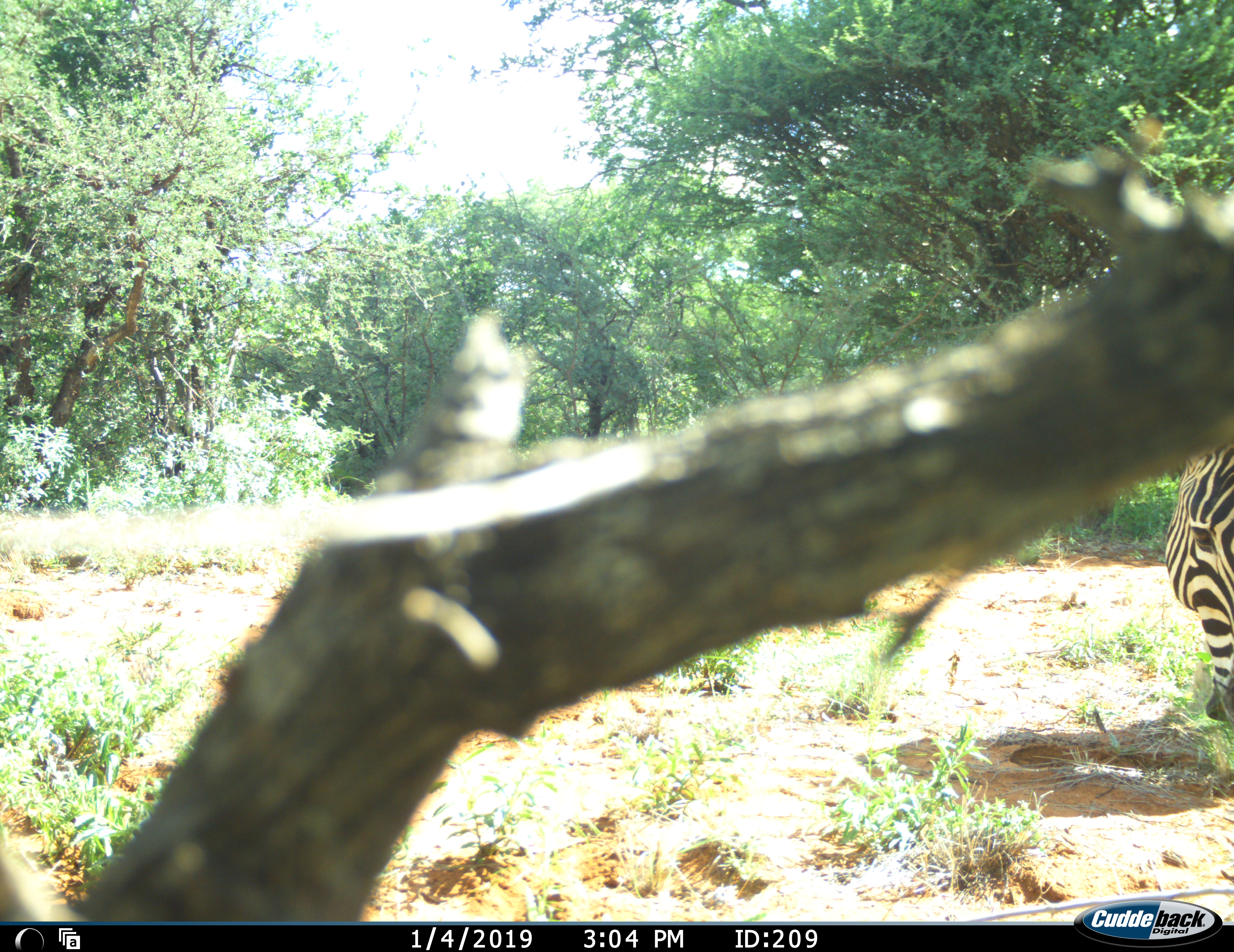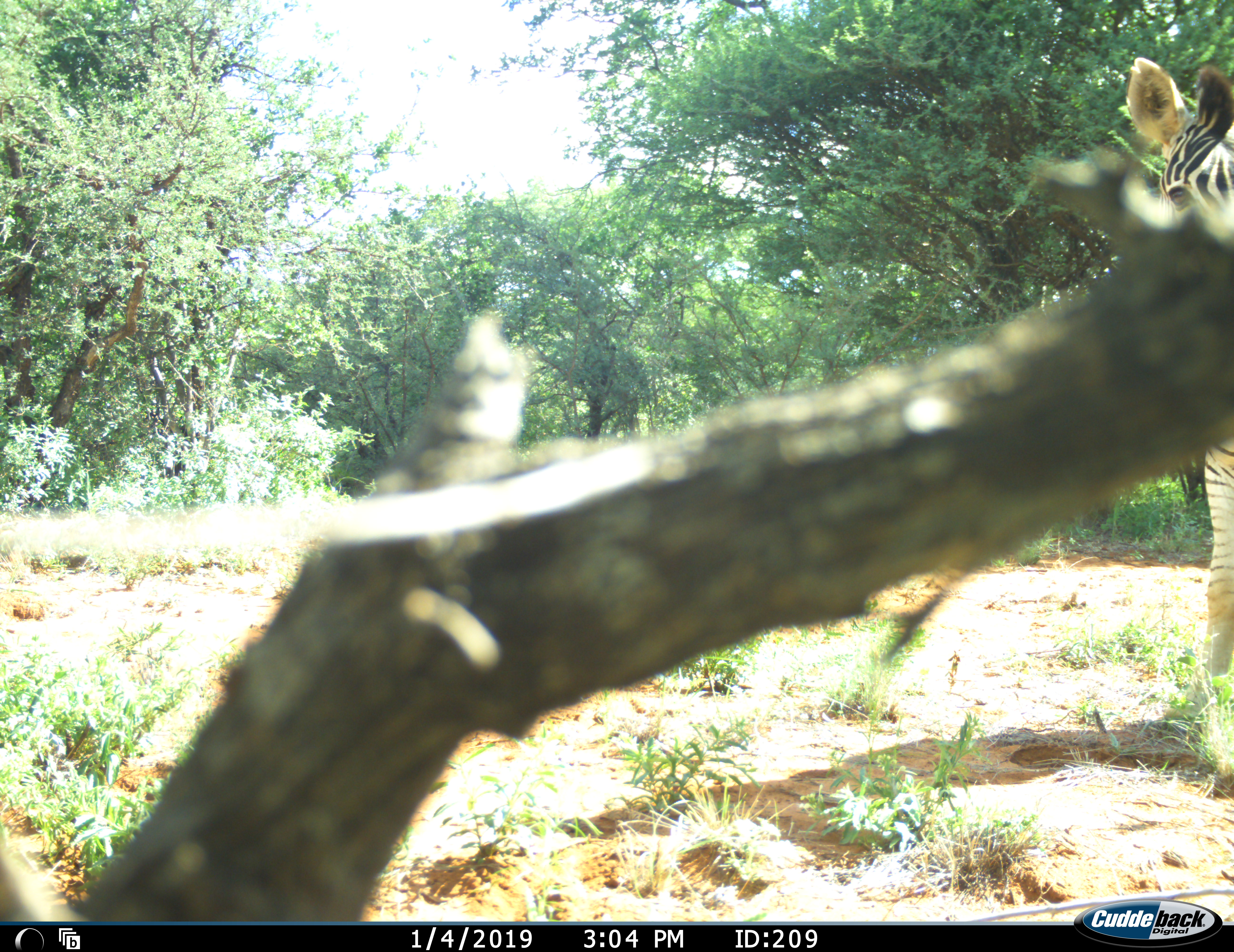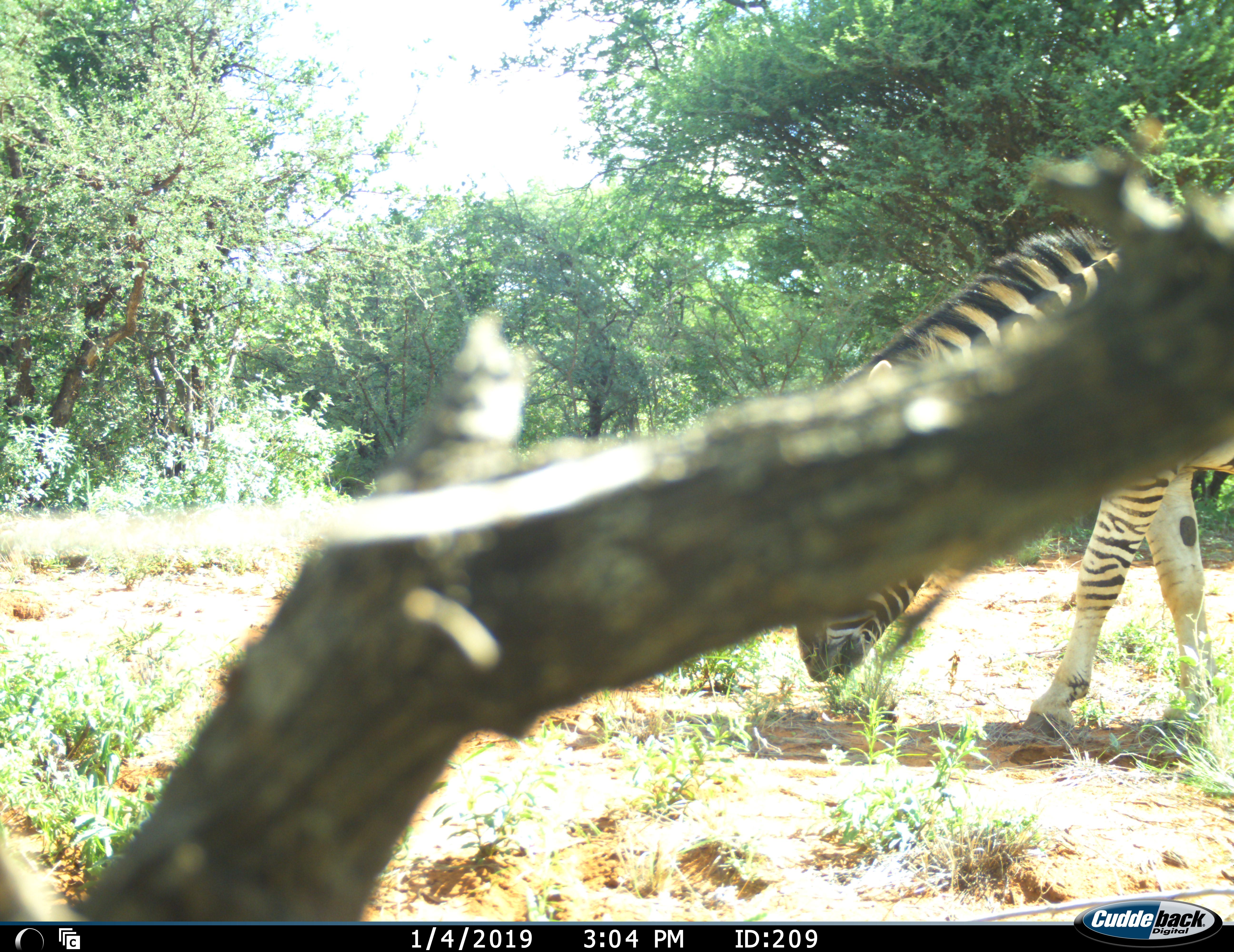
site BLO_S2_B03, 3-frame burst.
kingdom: Animalia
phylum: Chordata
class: Mammalia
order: Perissodactyla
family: Equidae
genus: Equus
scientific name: Equus quagga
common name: plains zebra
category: zebraplains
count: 1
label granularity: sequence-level